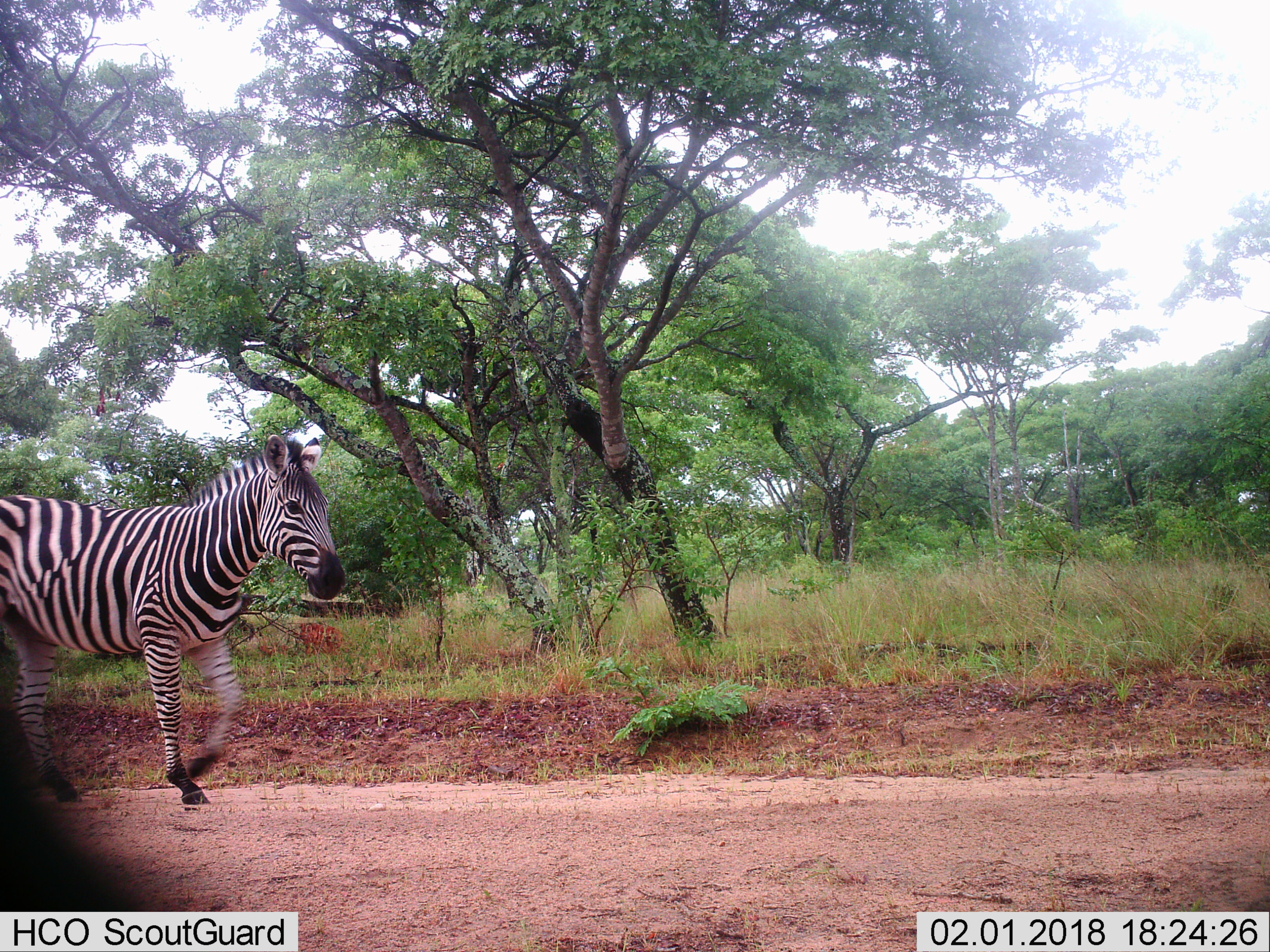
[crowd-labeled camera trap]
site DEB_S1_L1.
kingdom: Animalia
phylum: Chordata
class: Mammalia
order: Perissodactyla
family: Equidae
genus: Equus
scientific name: Equus quagga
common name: plains zebra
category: zebraplains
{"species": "zebraplains (plains zebra) (Equus quagga)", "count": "1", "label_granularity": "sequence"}